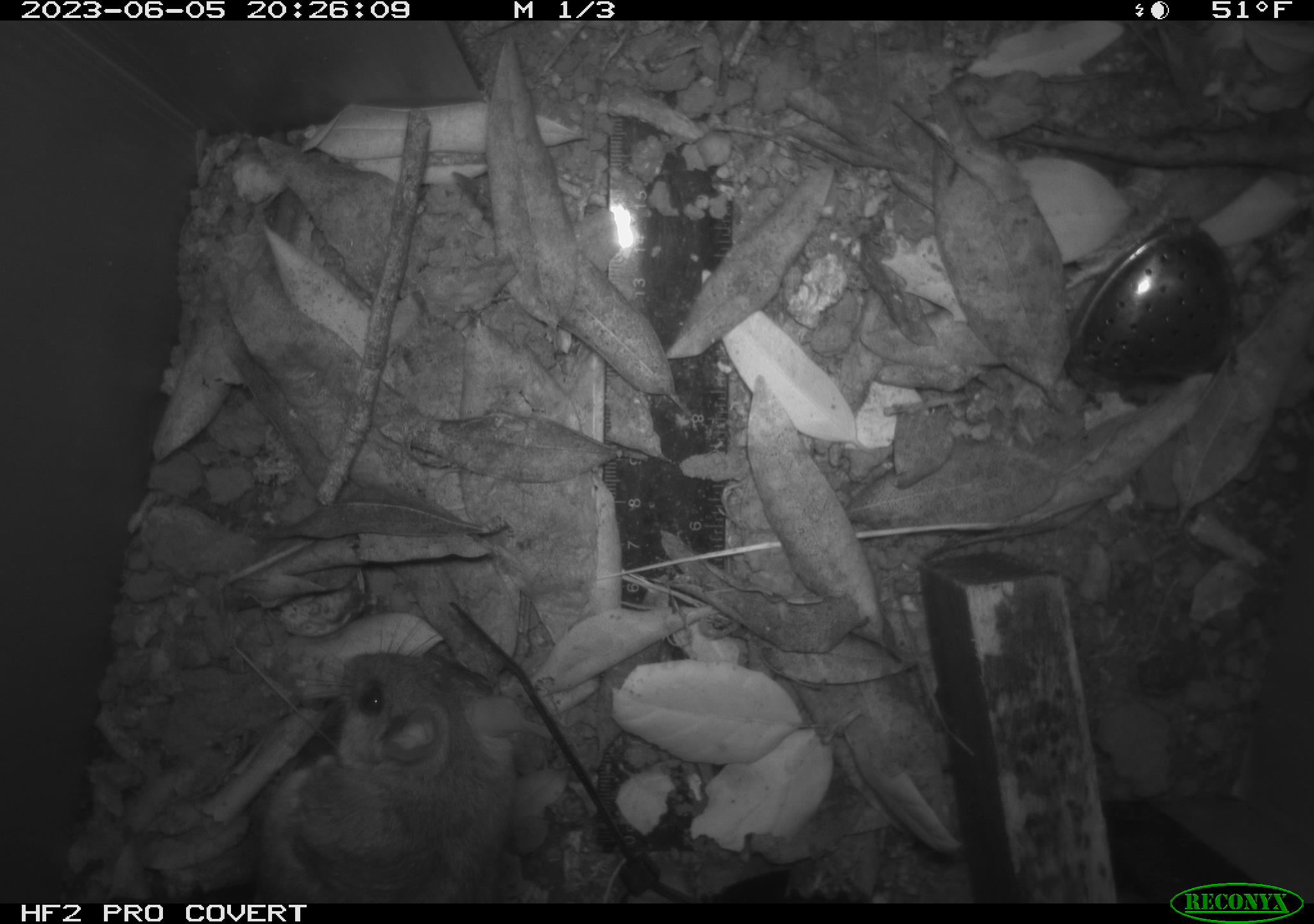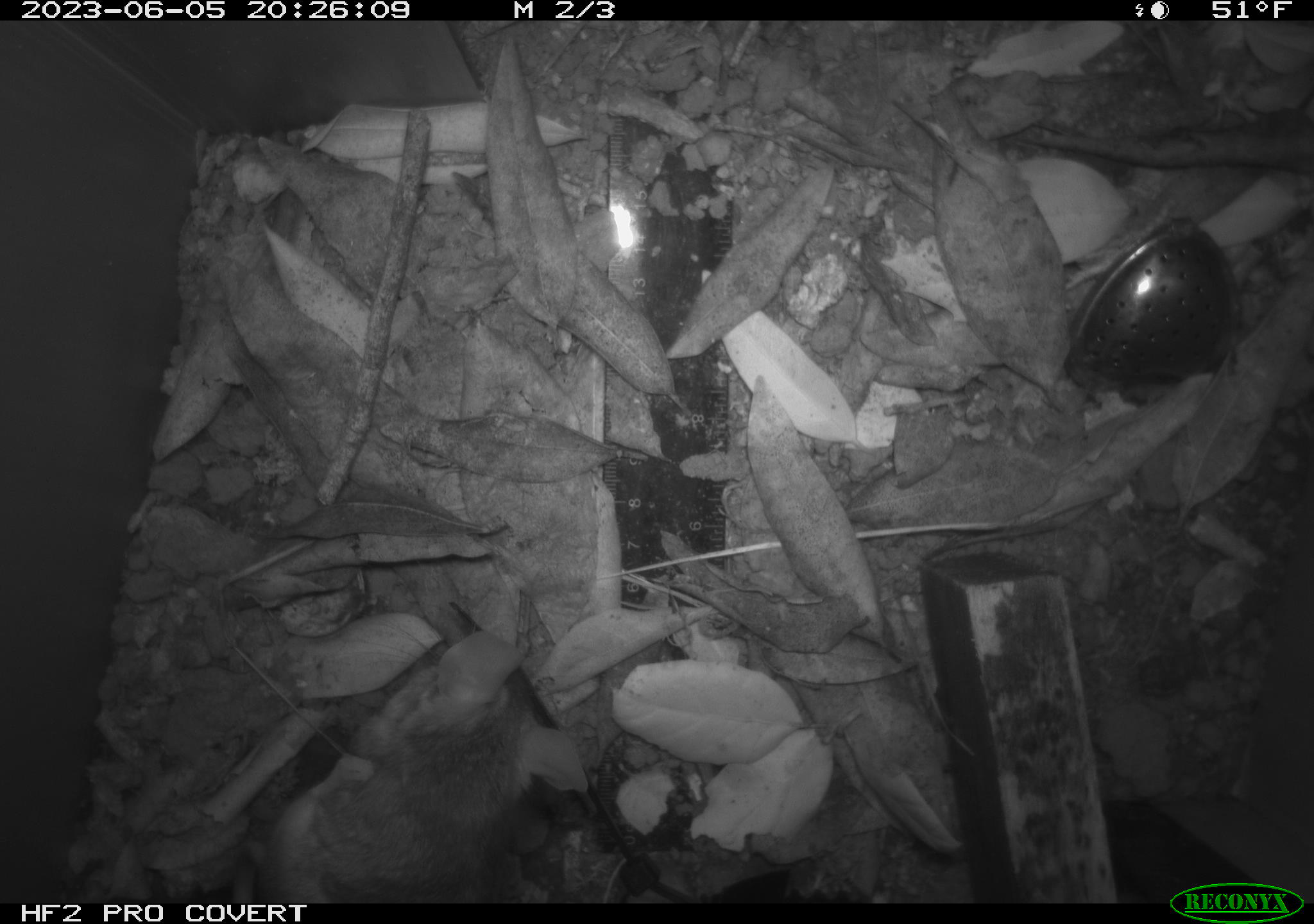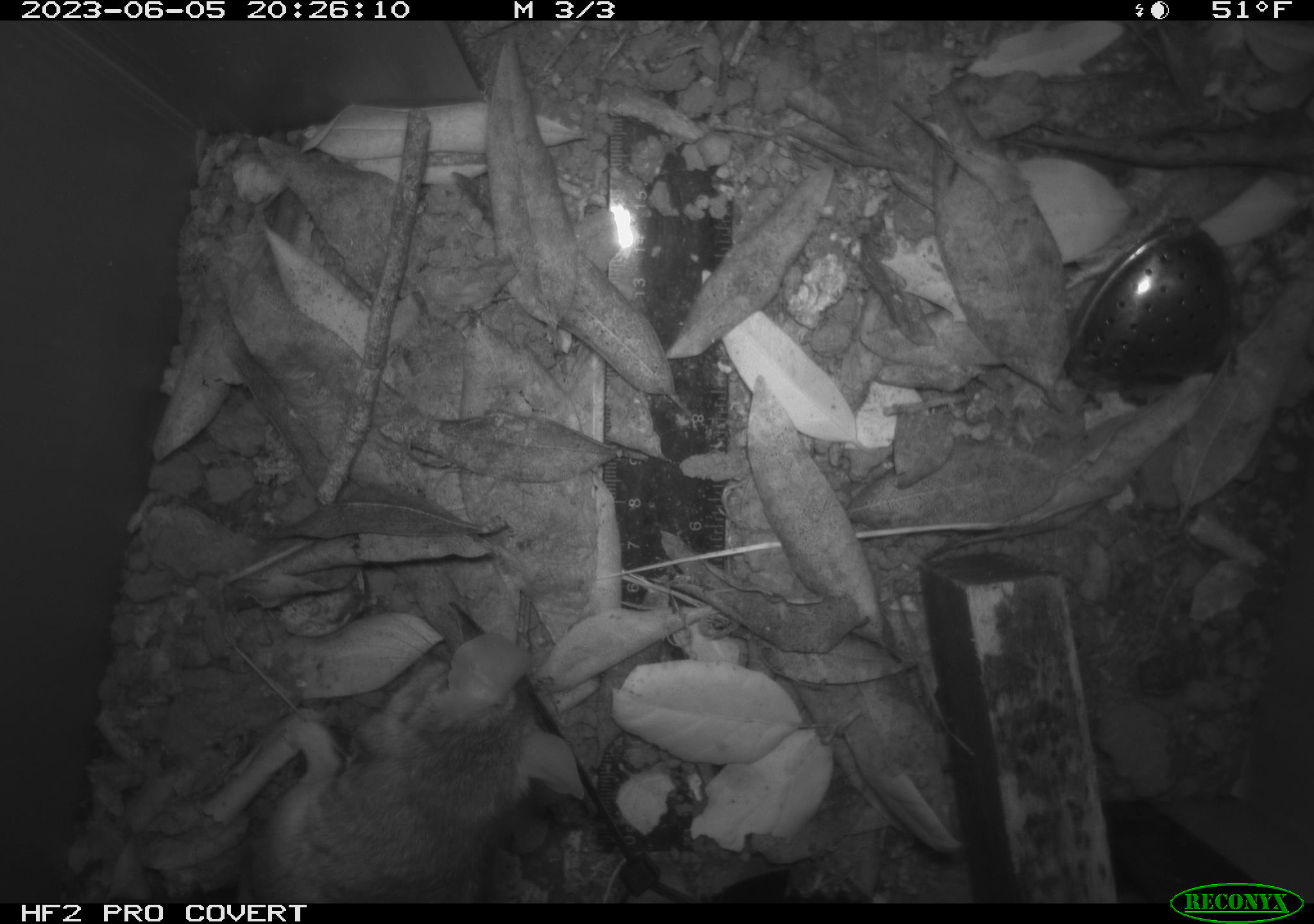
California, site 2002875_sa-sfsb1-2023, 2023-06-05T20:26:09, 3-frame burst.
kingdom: Animalia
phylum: Chordata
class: Mammalia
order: Rodentia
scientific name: Rodentia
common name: mouse species